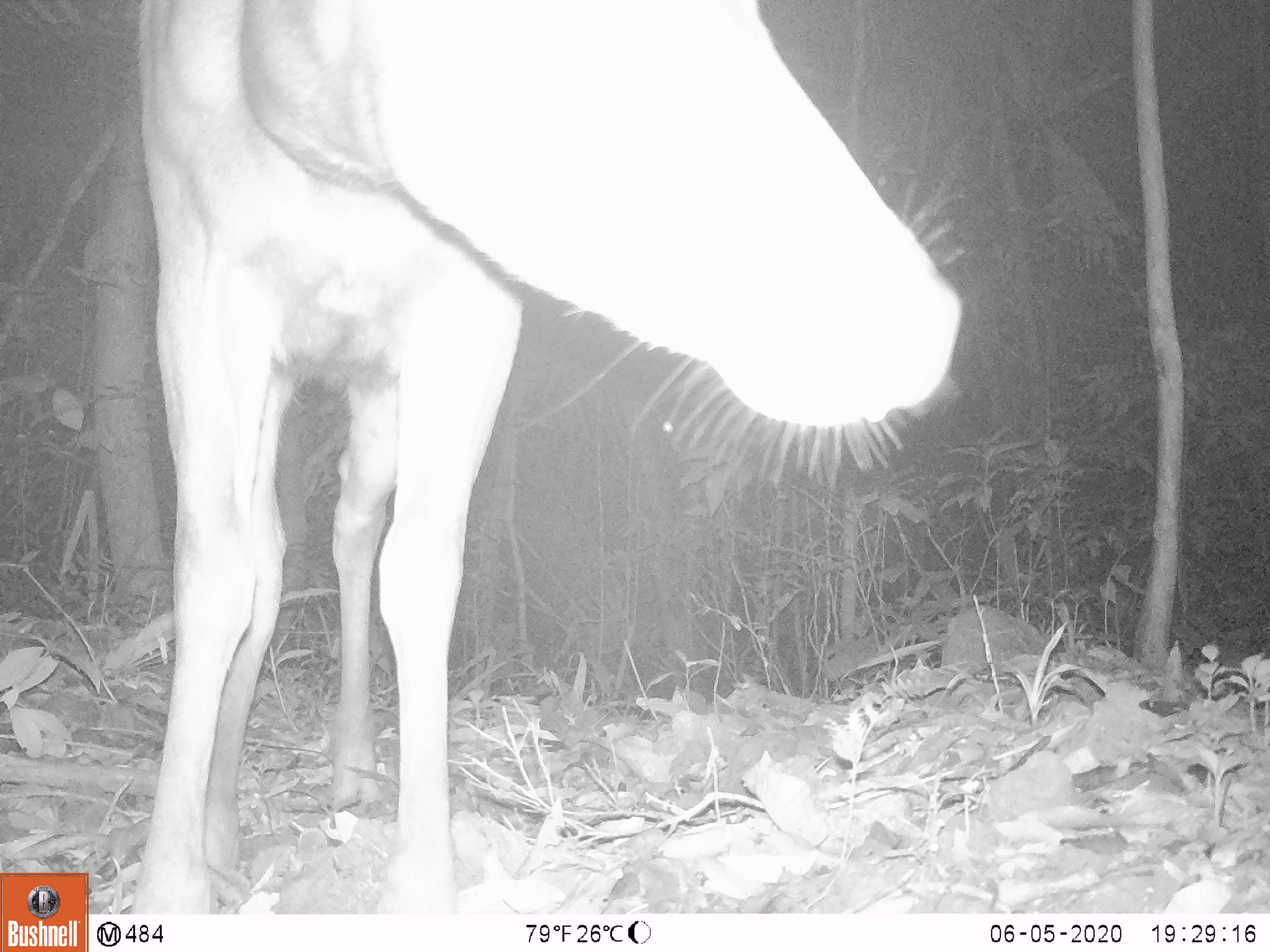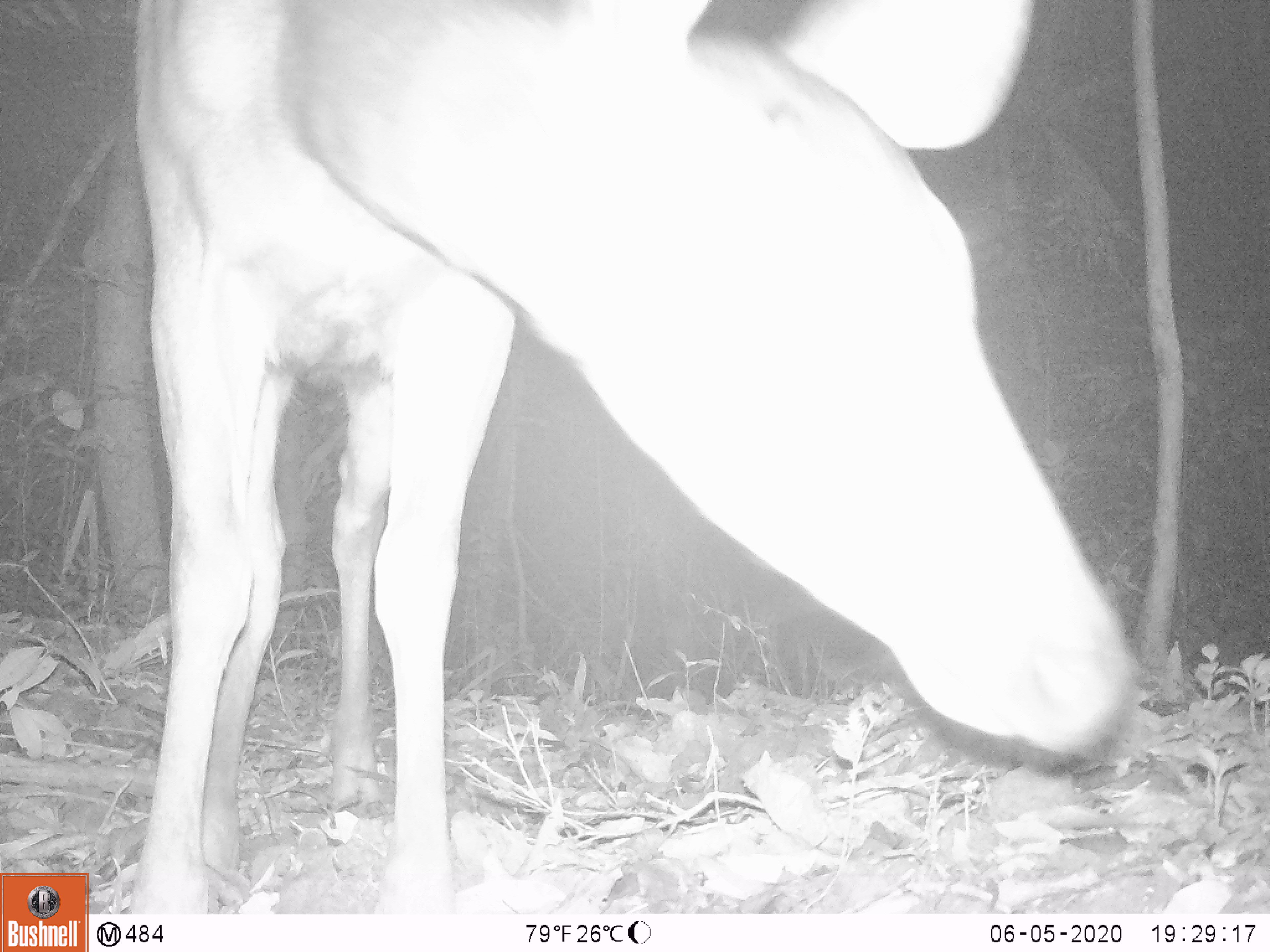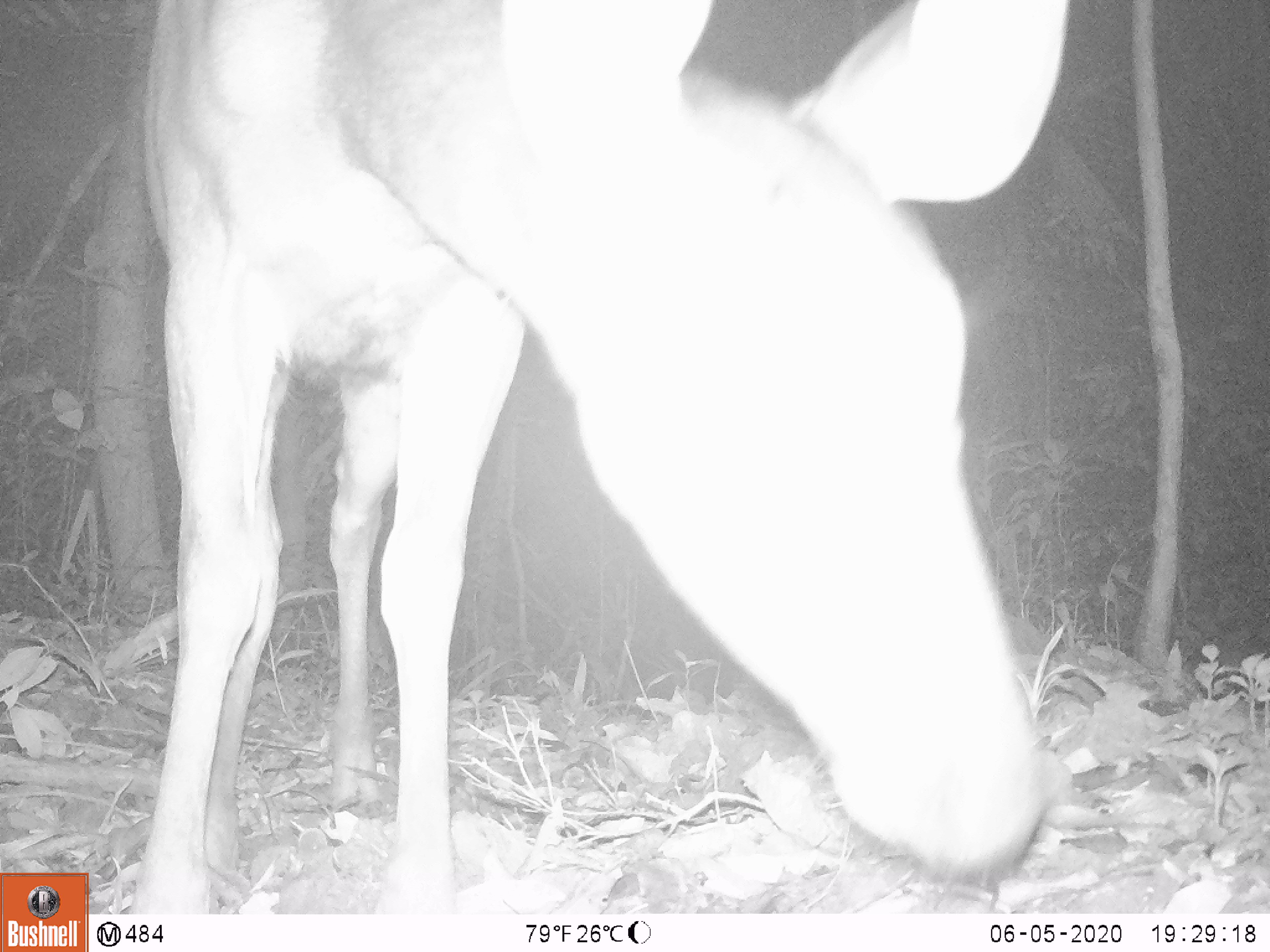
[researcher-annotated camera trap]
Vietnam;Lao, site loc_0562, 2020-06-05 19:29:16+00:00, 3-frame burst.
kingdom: Animalia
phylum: Chordata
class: Mammalia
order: Artiodactyla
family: Cervidae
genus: Rusa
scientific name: Rusa unicolor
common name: sambar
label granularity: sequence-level